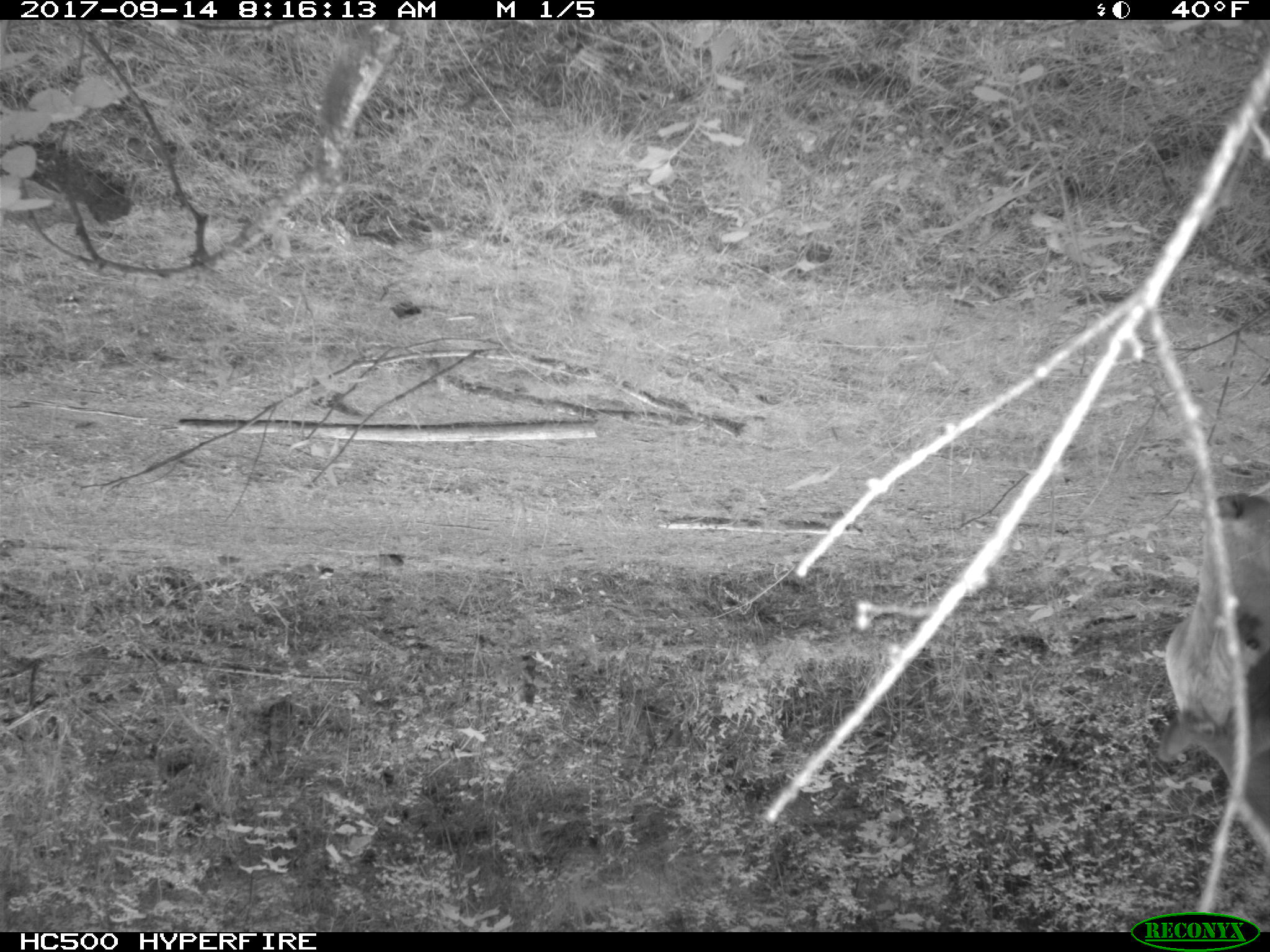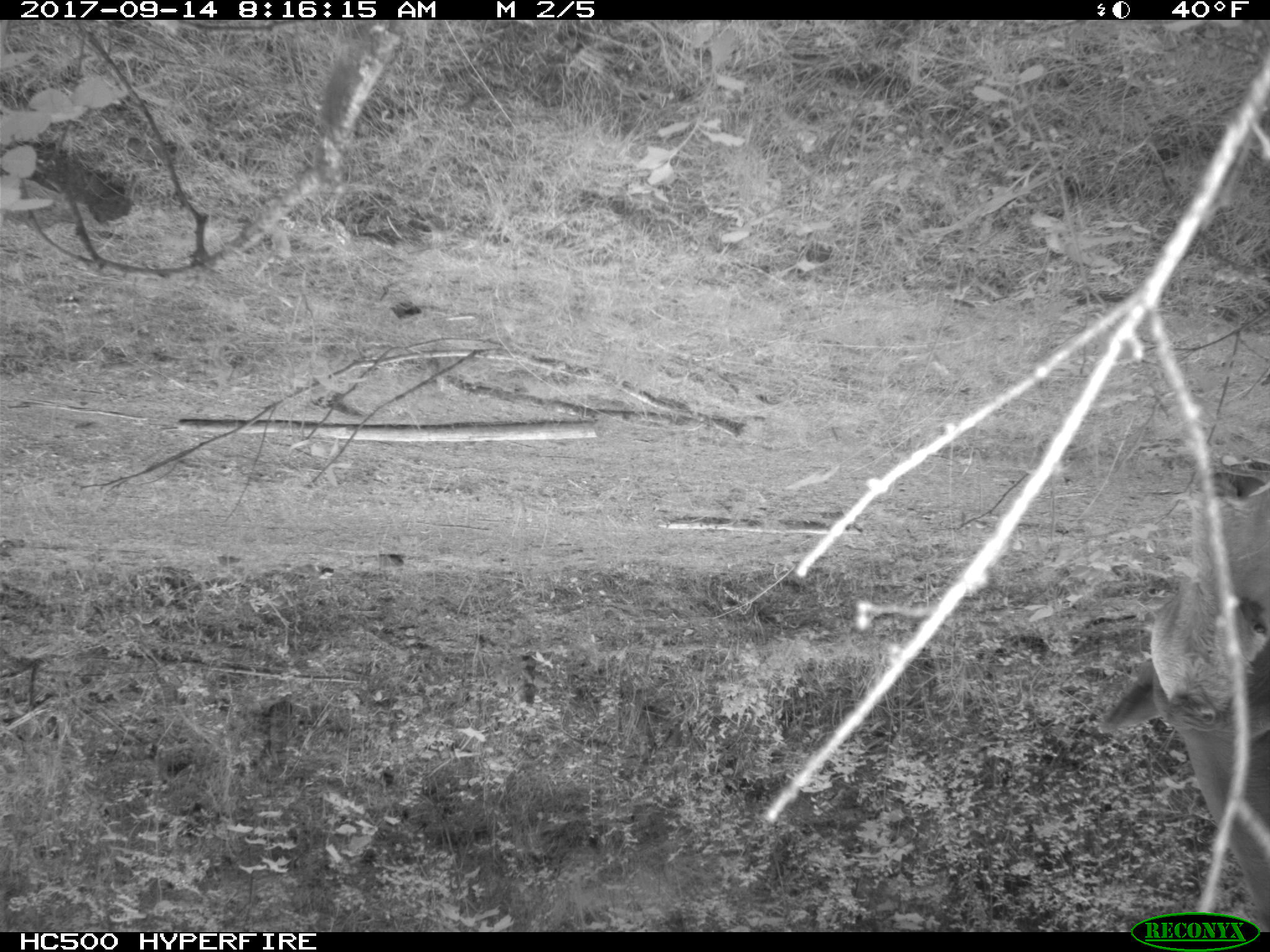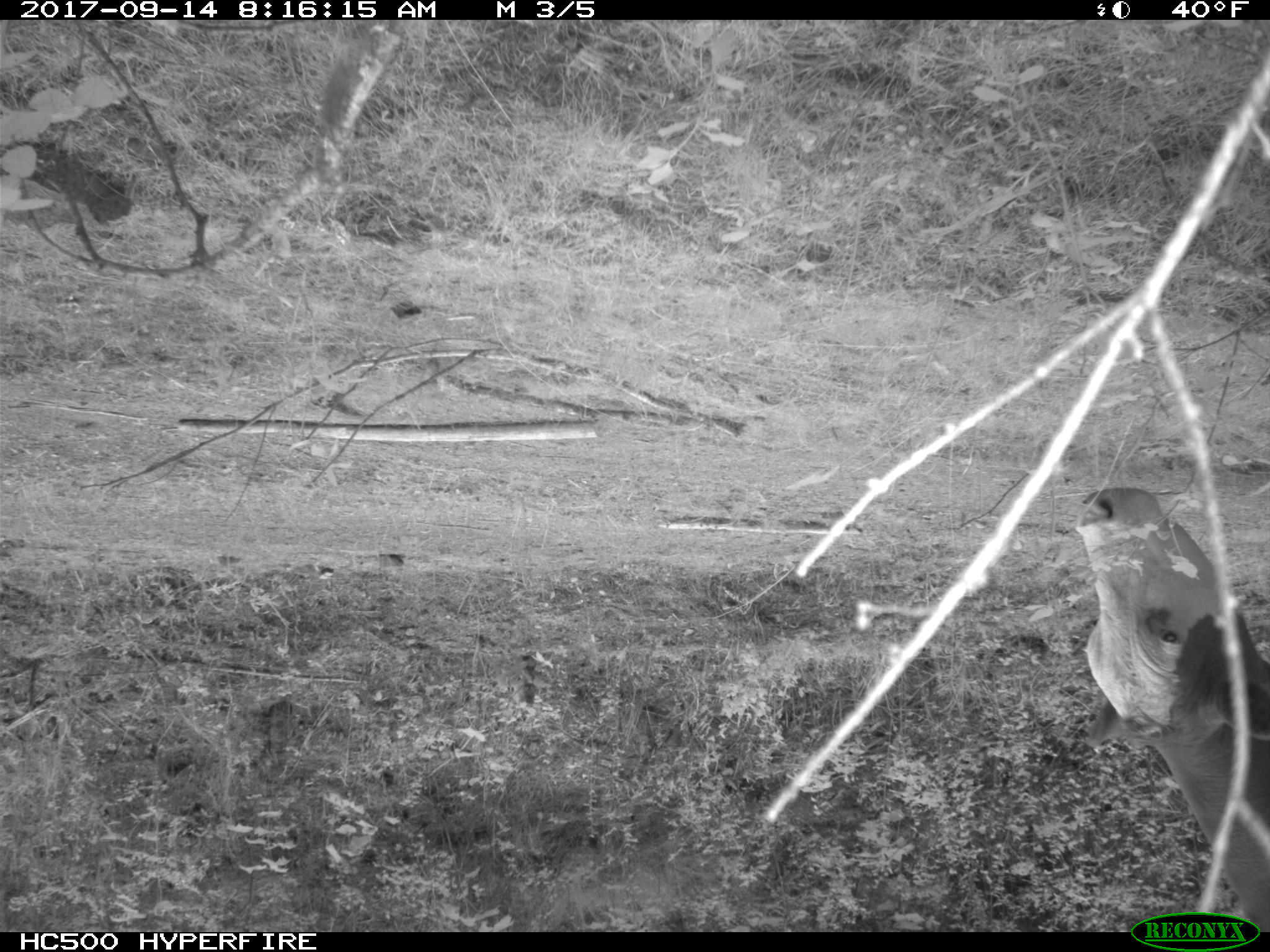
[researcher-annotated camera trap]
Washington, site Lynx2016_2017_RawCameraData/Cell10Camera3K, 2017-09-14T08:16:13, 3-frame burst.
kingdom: Animalia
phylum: Chordata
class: Mammalia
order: Artiodactyla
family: Bovidae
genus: Bos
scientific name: Bos taurus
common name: domestic cattle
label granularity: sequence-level